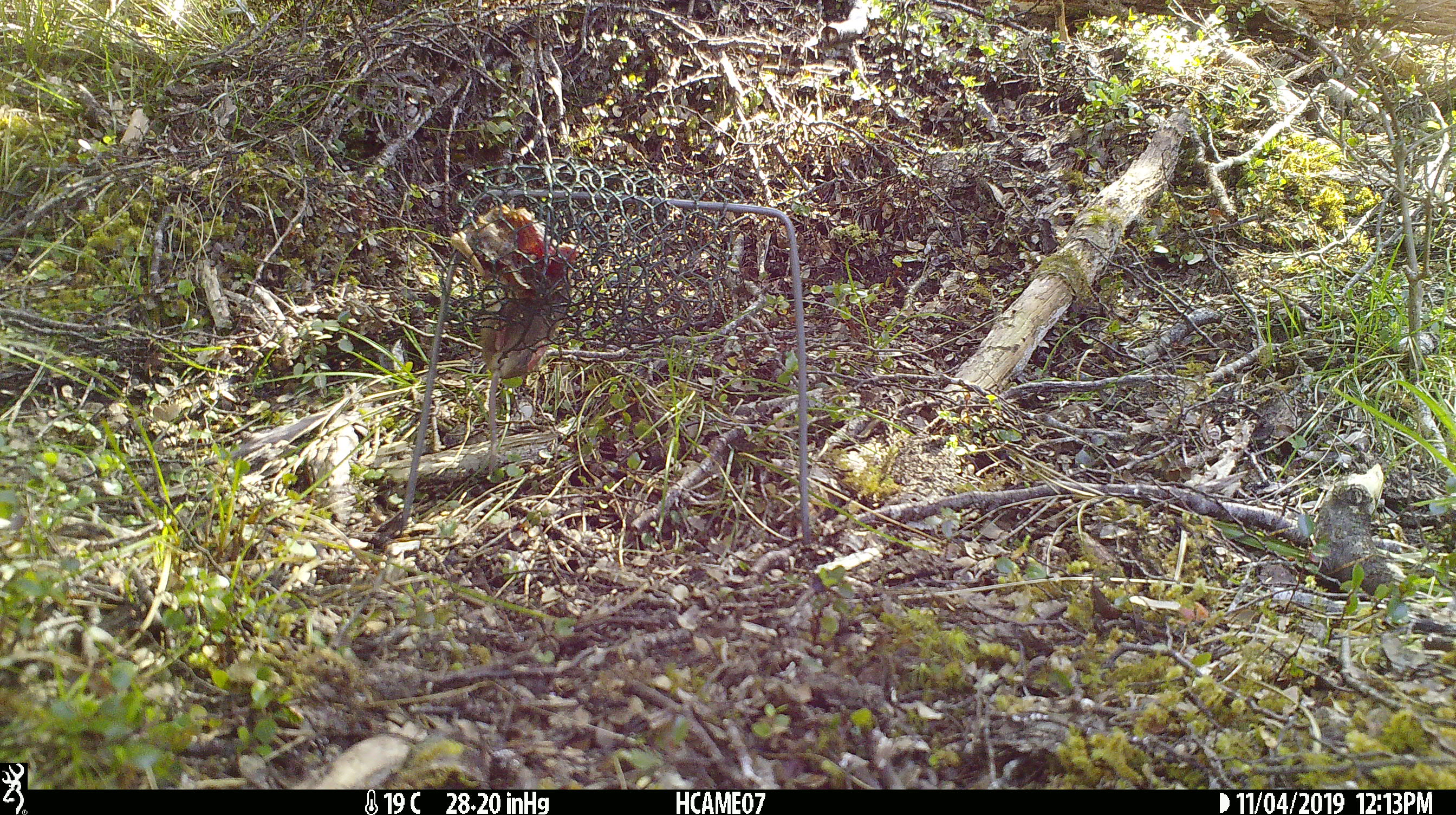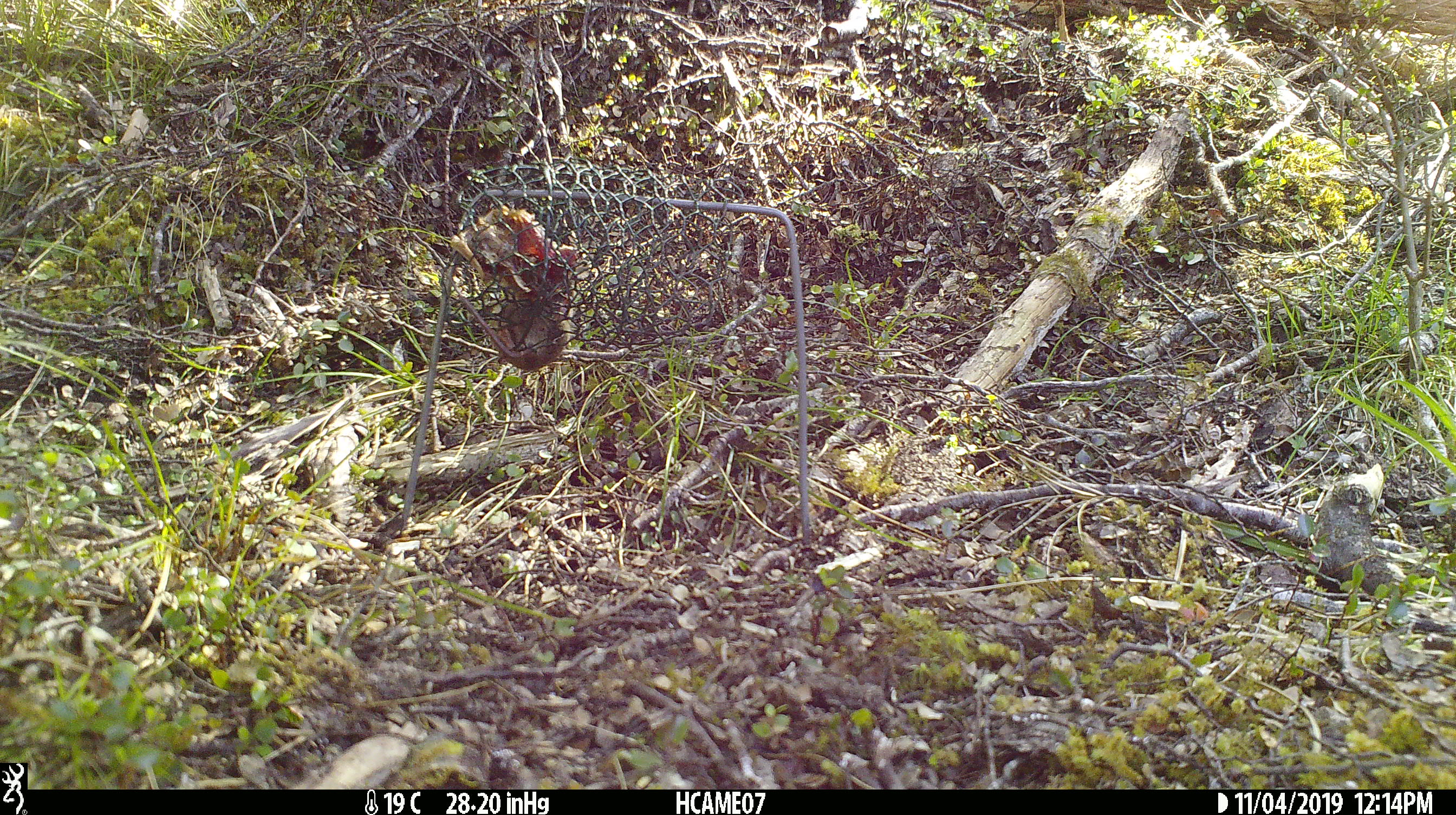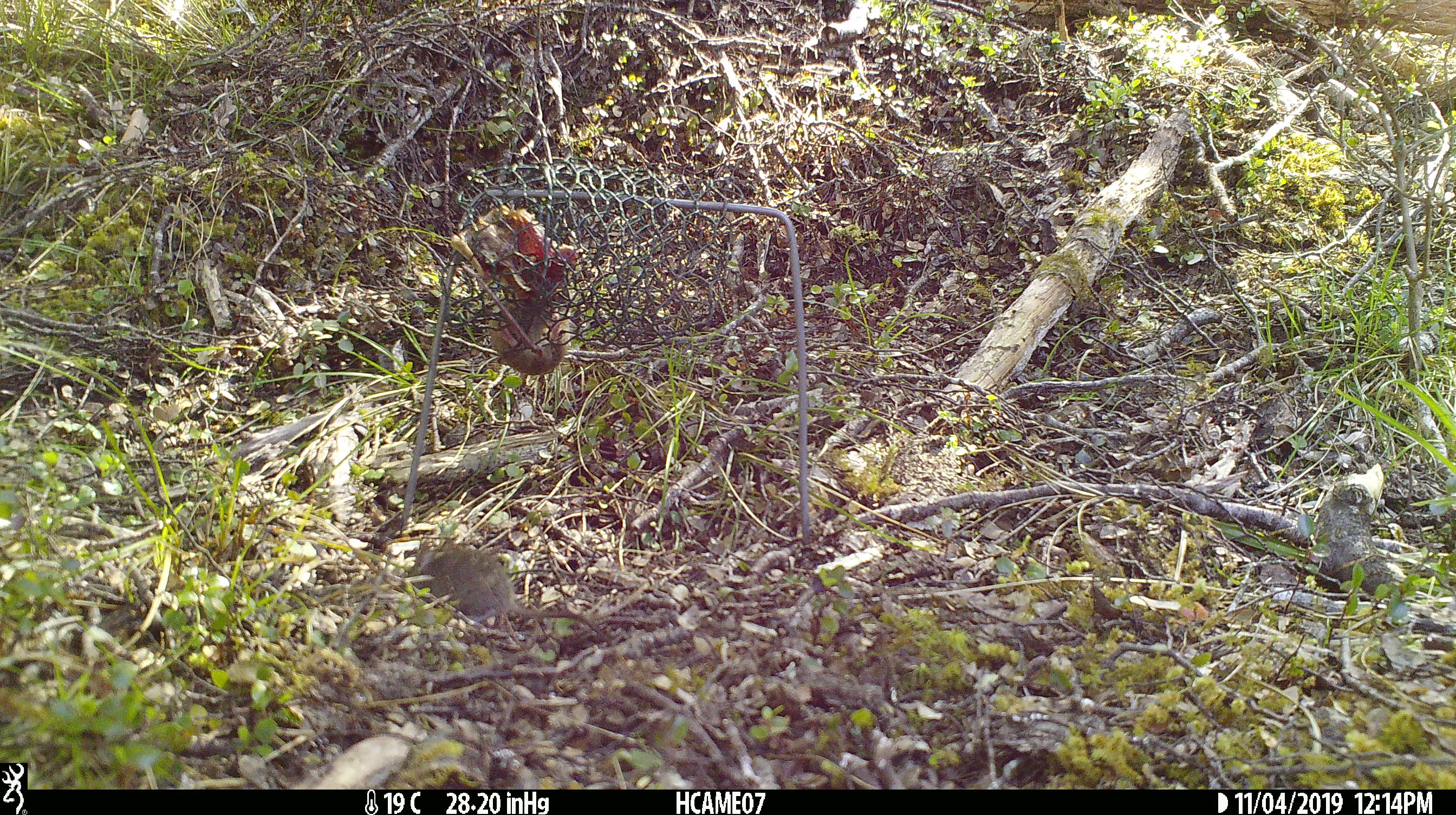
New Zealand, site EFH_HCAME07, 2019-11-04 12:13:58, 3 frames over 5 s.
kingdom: Animalia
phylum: Chordata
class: Mammalia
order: Rodentia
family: Muridae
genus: Mus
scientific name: Mus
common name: mouse